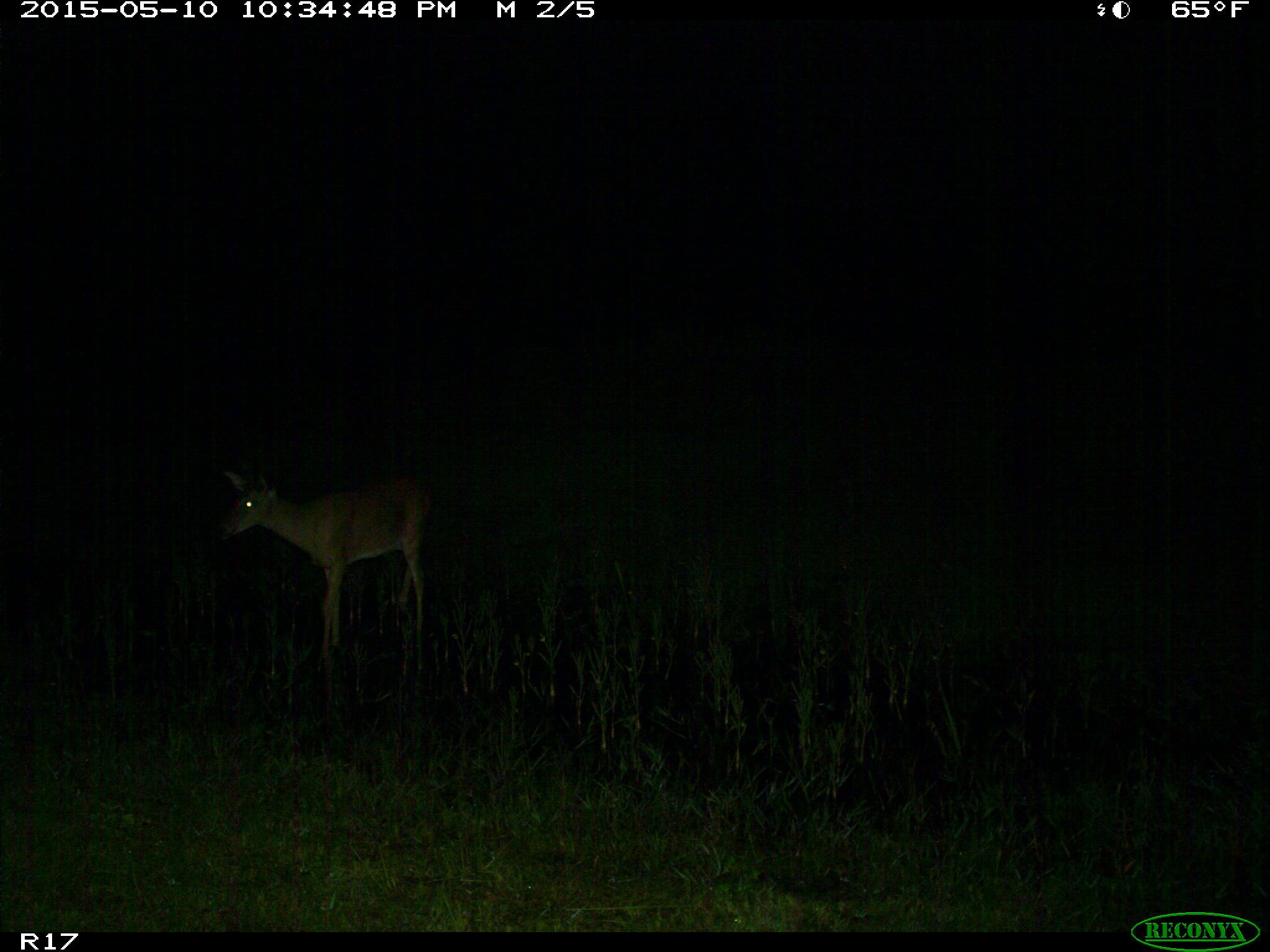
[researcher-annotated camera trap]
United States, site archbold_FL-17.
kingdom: Animalia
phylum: Chordata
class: Mammalia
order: Artiodactyla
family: Cervidae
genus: Odocoileus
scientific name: Odocoileus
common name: deer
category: unidentified deer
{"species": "unidentified deer (deer) (Odocoileus)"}